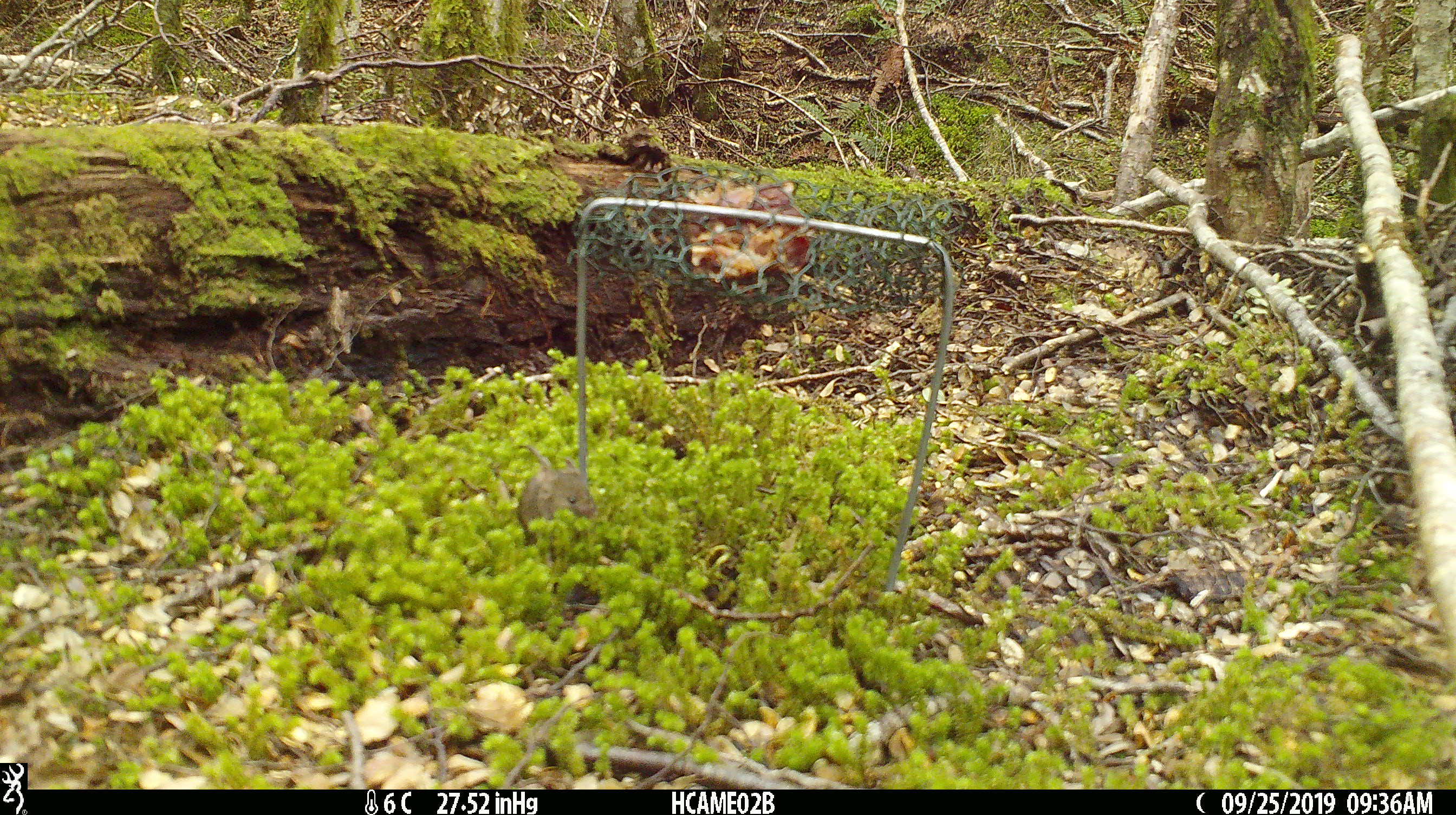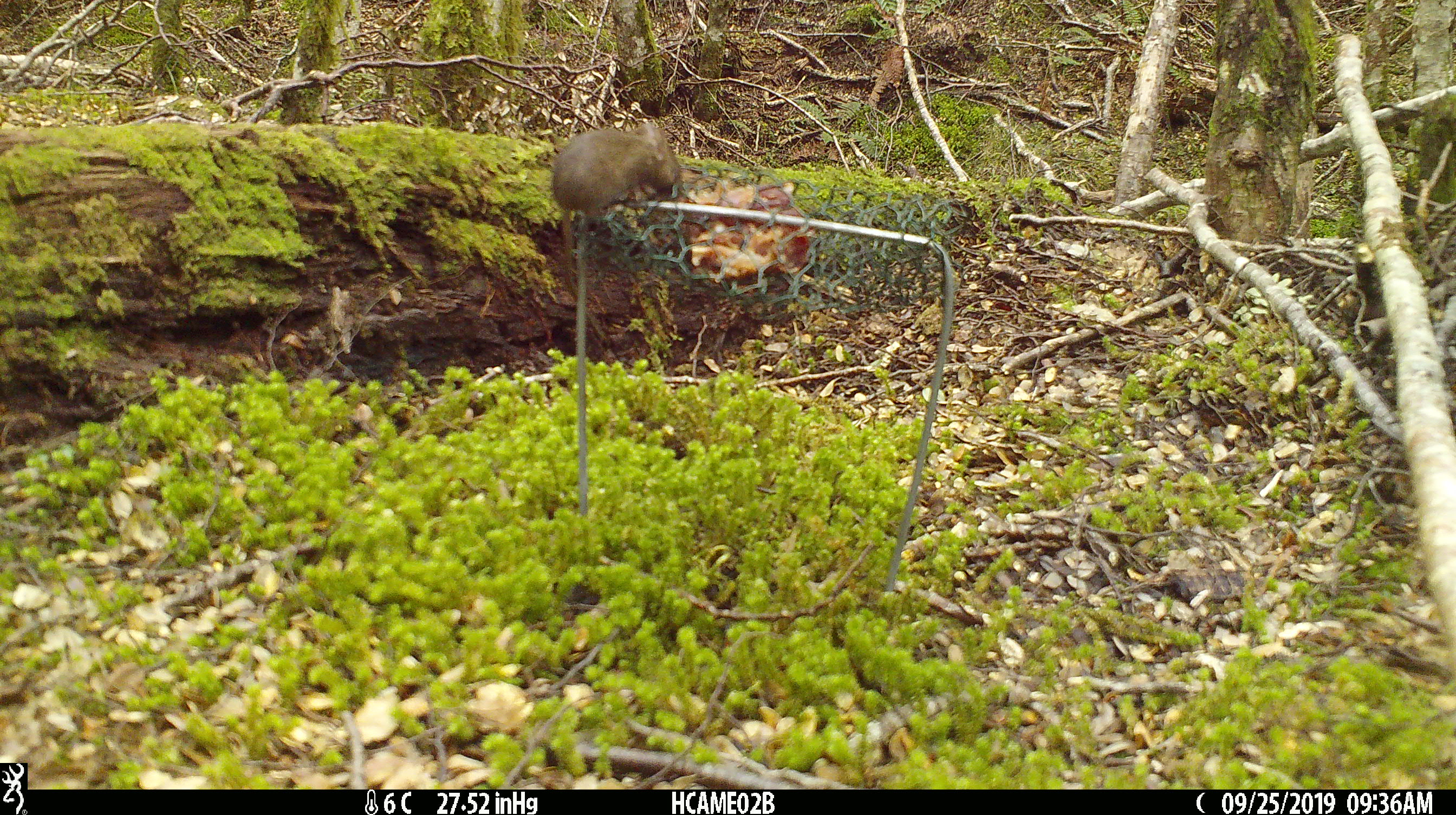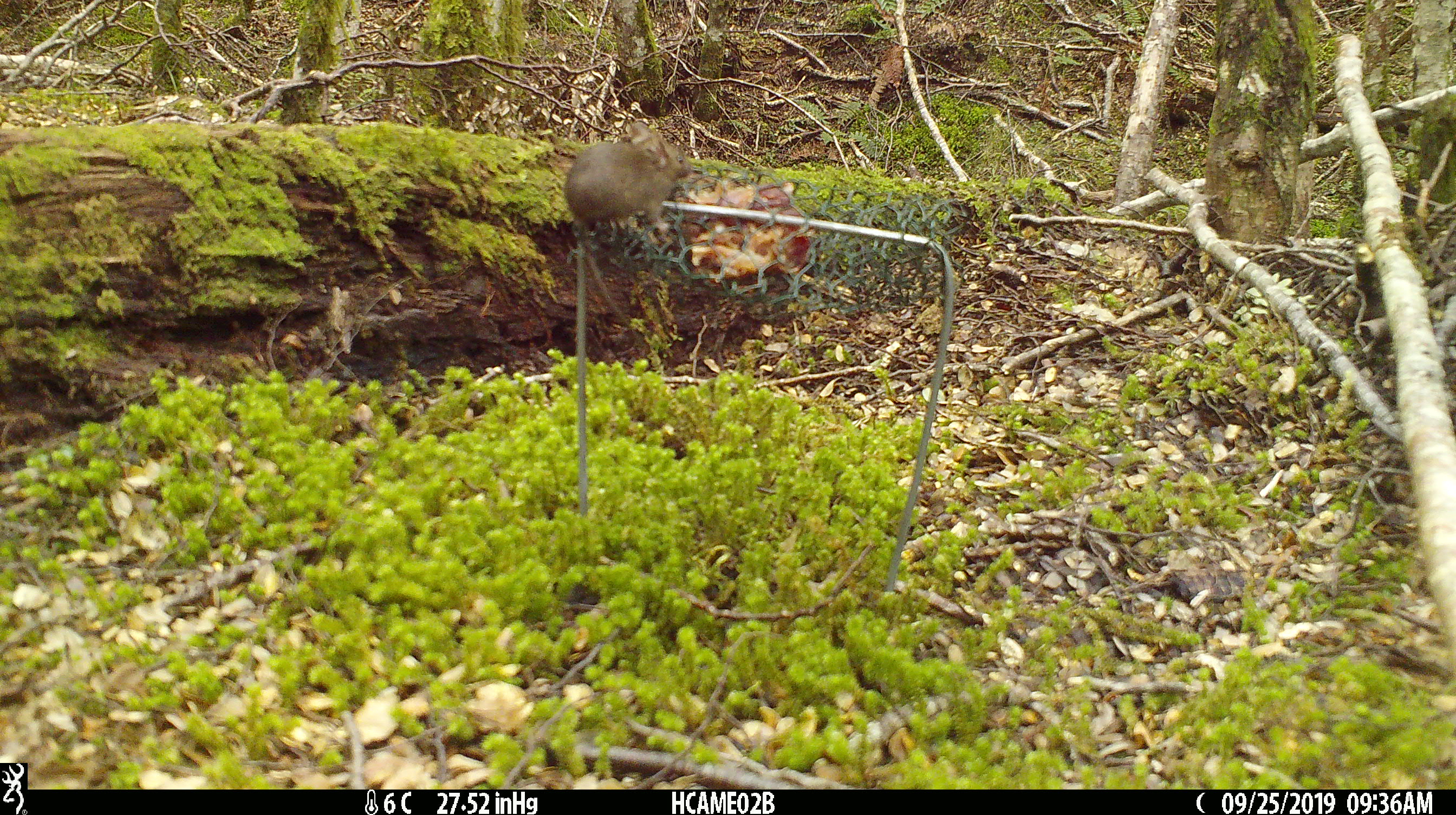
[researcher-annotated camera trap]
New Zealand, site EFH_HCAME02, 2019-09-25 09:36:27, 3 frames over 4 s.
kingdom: Animalia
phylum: Chordata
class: Mammalia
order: Rodentia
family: Muridae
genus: Mus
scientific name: Mus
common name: mouse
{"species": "mouse (Mus)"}